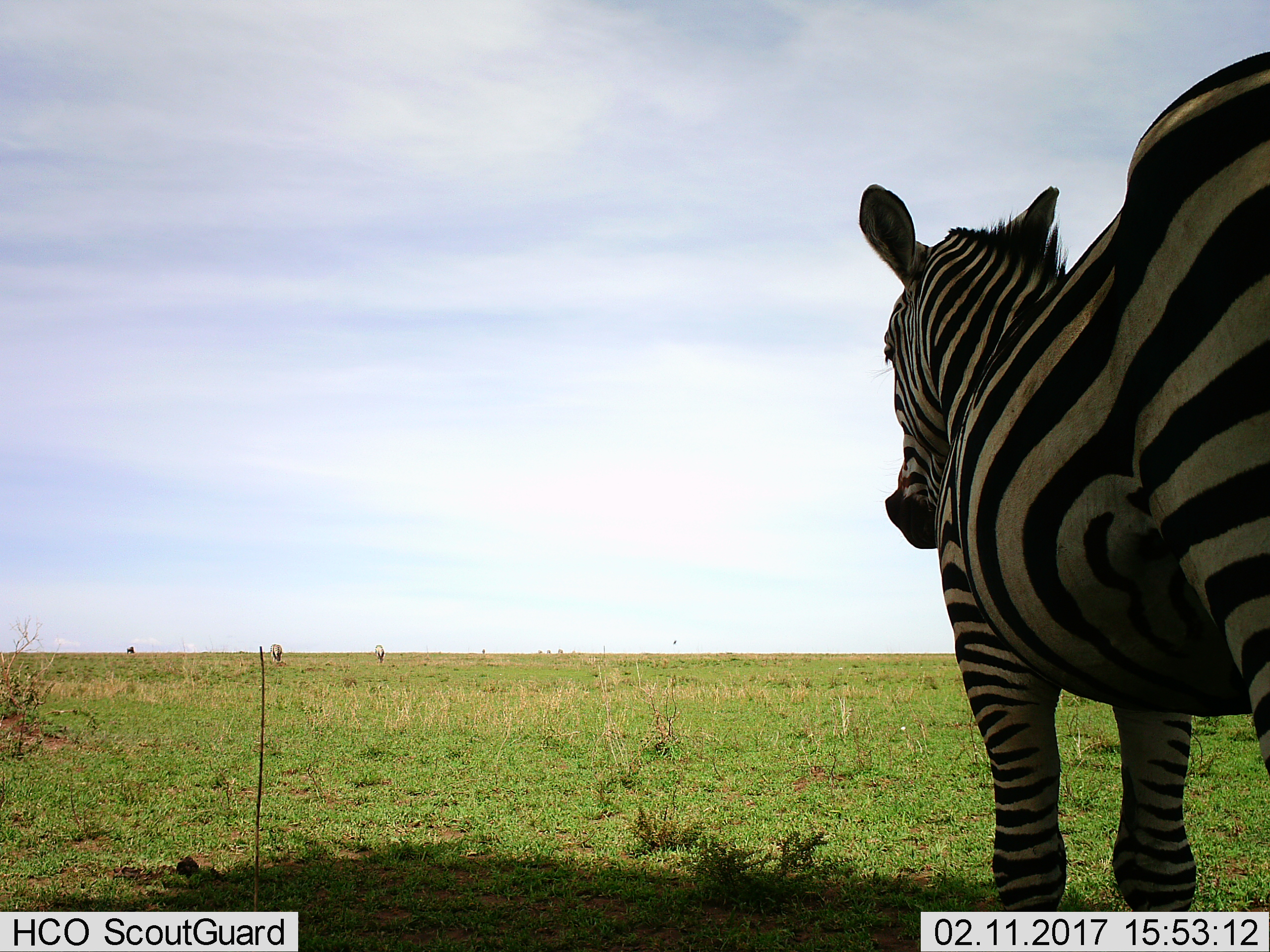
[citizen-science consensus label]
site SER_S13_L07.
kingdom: Animalia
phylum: Chordata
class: Mammalia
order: Perissodactyla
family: Equidae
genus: Equus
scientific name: Equus quagga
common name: plains zebra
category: zebraplains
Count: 3.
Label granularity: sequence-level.